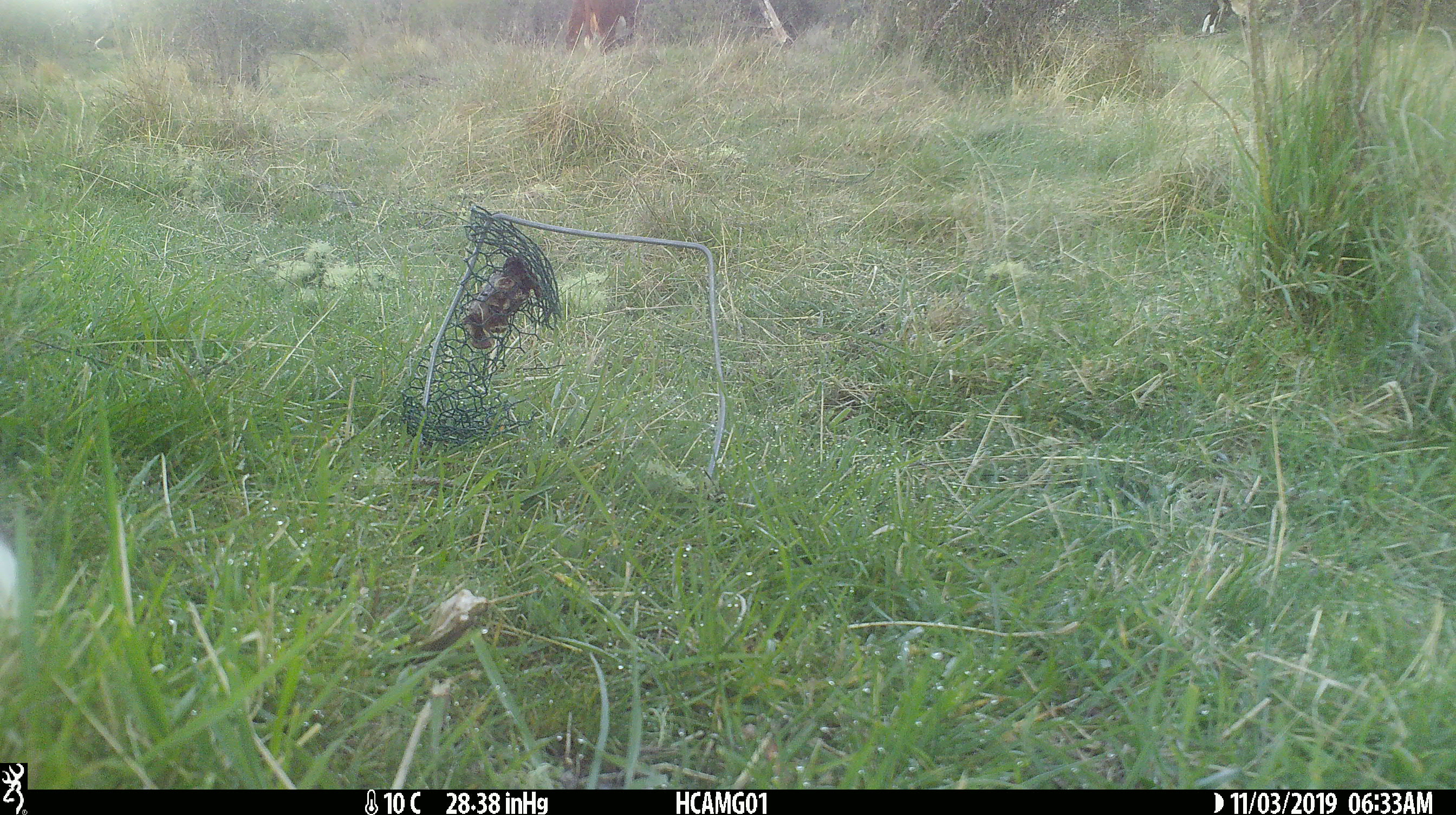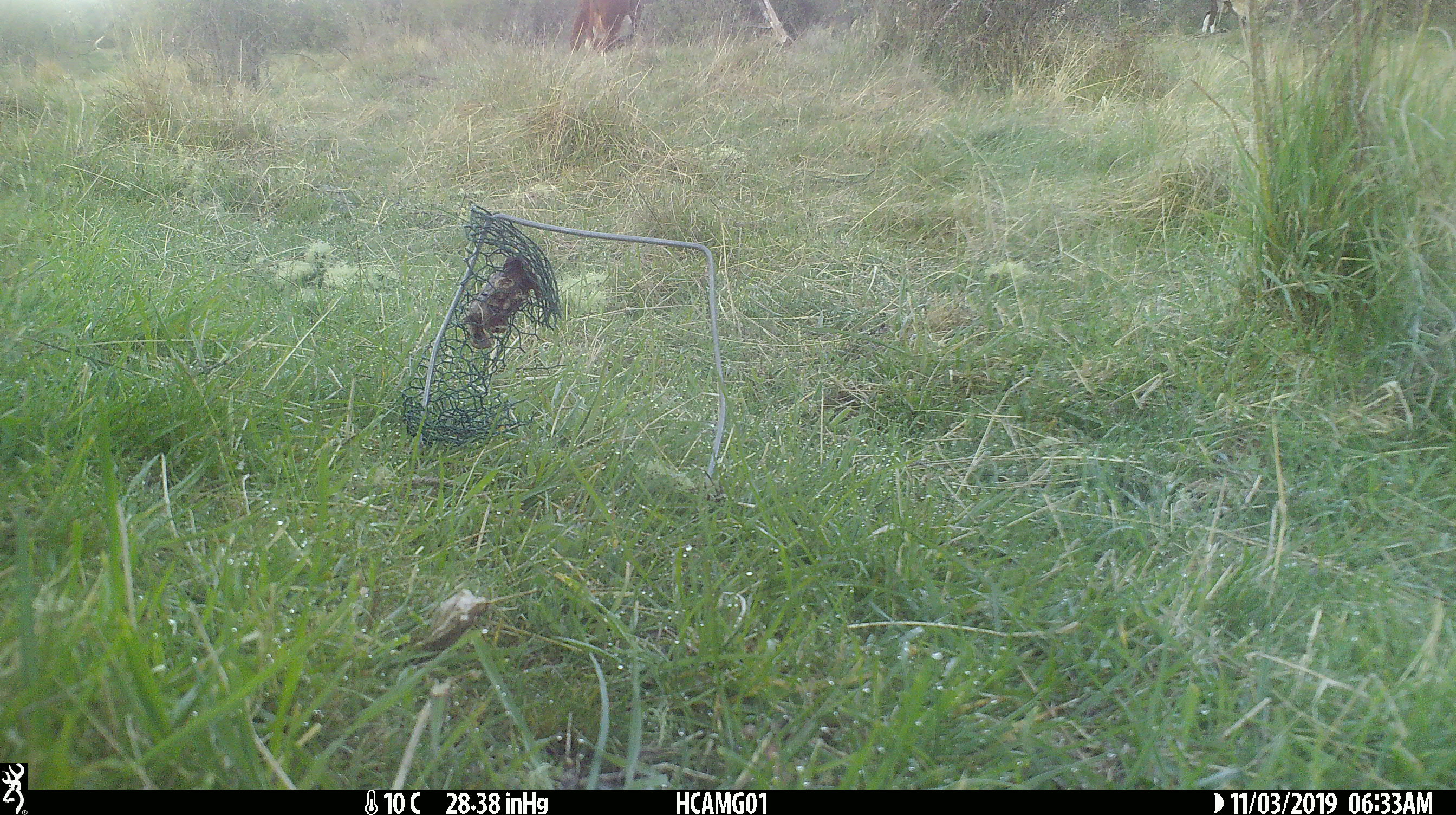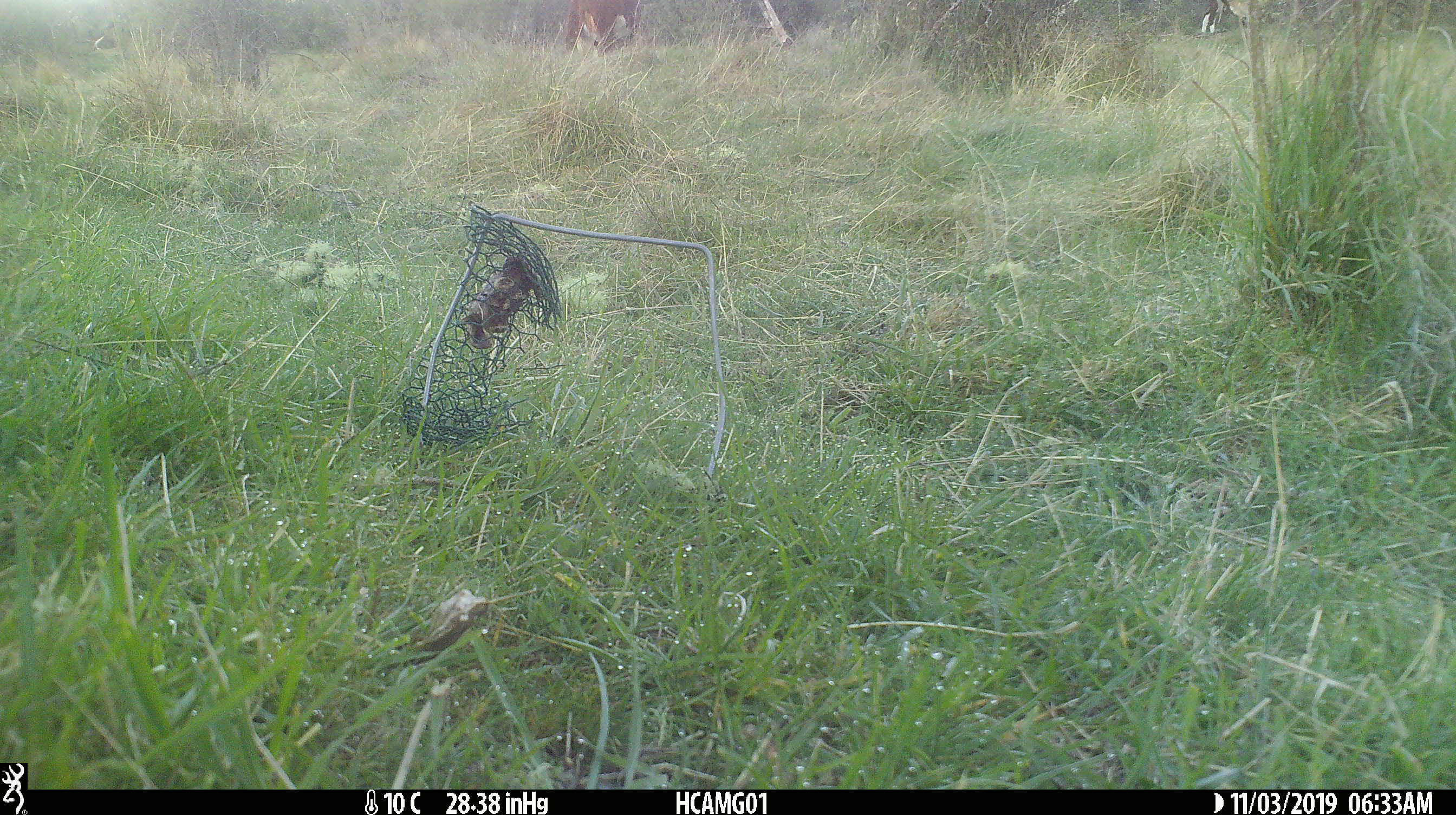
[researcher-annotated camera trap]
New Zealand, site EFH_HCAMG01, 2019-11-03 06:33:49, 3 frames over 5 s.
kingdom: Animalia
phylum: Chordata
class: Mammalia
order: Artiodactyla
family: Bovidae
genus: Bos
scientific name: Bos taurus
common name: domestic cow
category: cow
Cow (domestic cow) (Bos taurus).